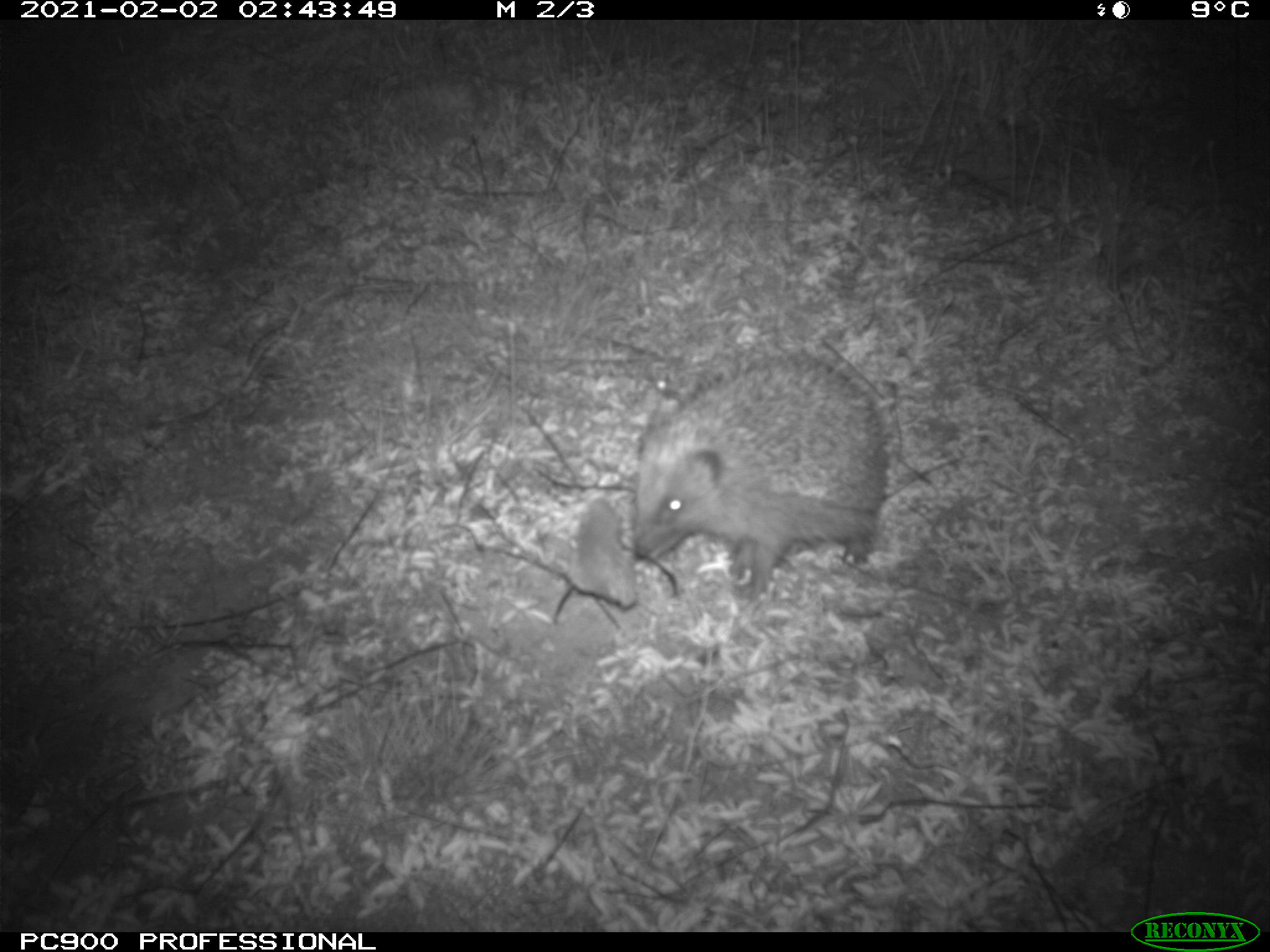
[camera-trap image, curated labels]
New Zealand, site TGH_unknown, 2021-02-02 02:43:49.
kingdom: Animalia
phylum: Chordata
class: Mammalia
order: Eulipotyphla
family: Erinaceidae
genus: Erinaceus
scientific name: Erinaceus europaeus europaeus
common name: european hedgehog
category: hedgehog